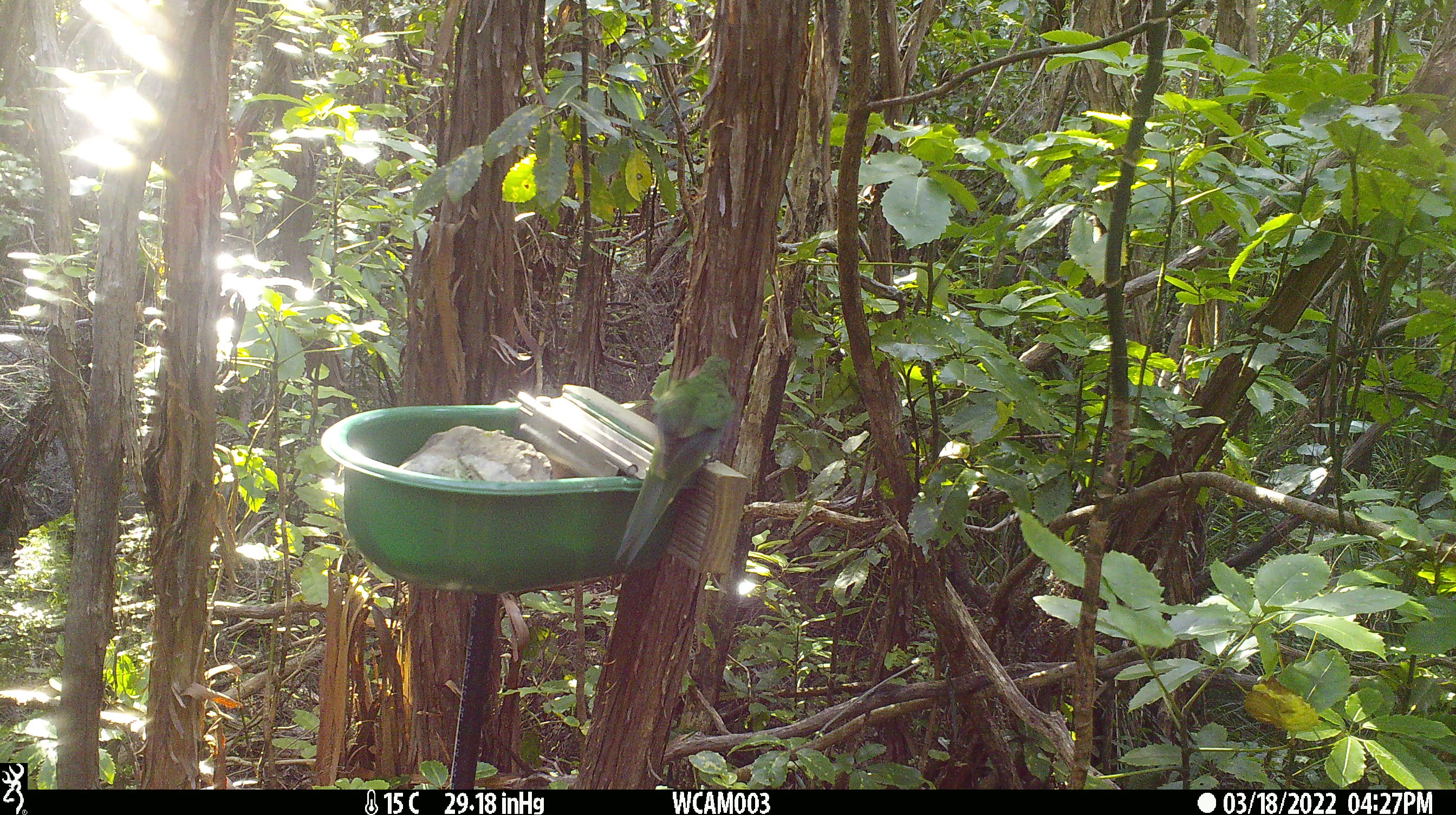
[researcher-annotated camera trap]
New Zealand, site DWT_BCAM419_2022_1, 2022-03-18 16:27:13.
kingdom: Animalia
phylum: Chordata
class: Aves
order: Psittaciformes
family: Psittaculidae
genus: Cyanoramphus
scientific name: Cyanoramphus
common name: parakeet